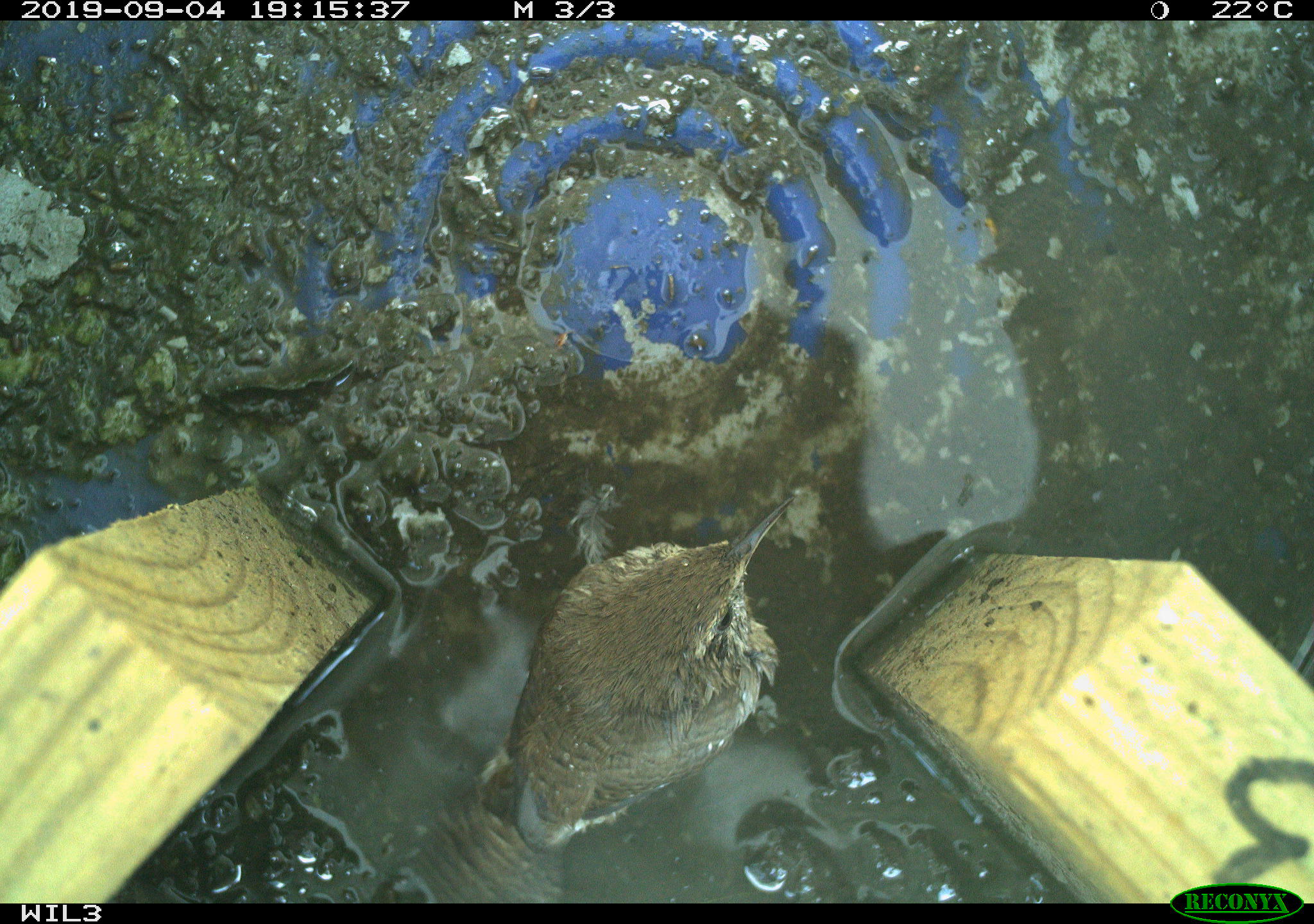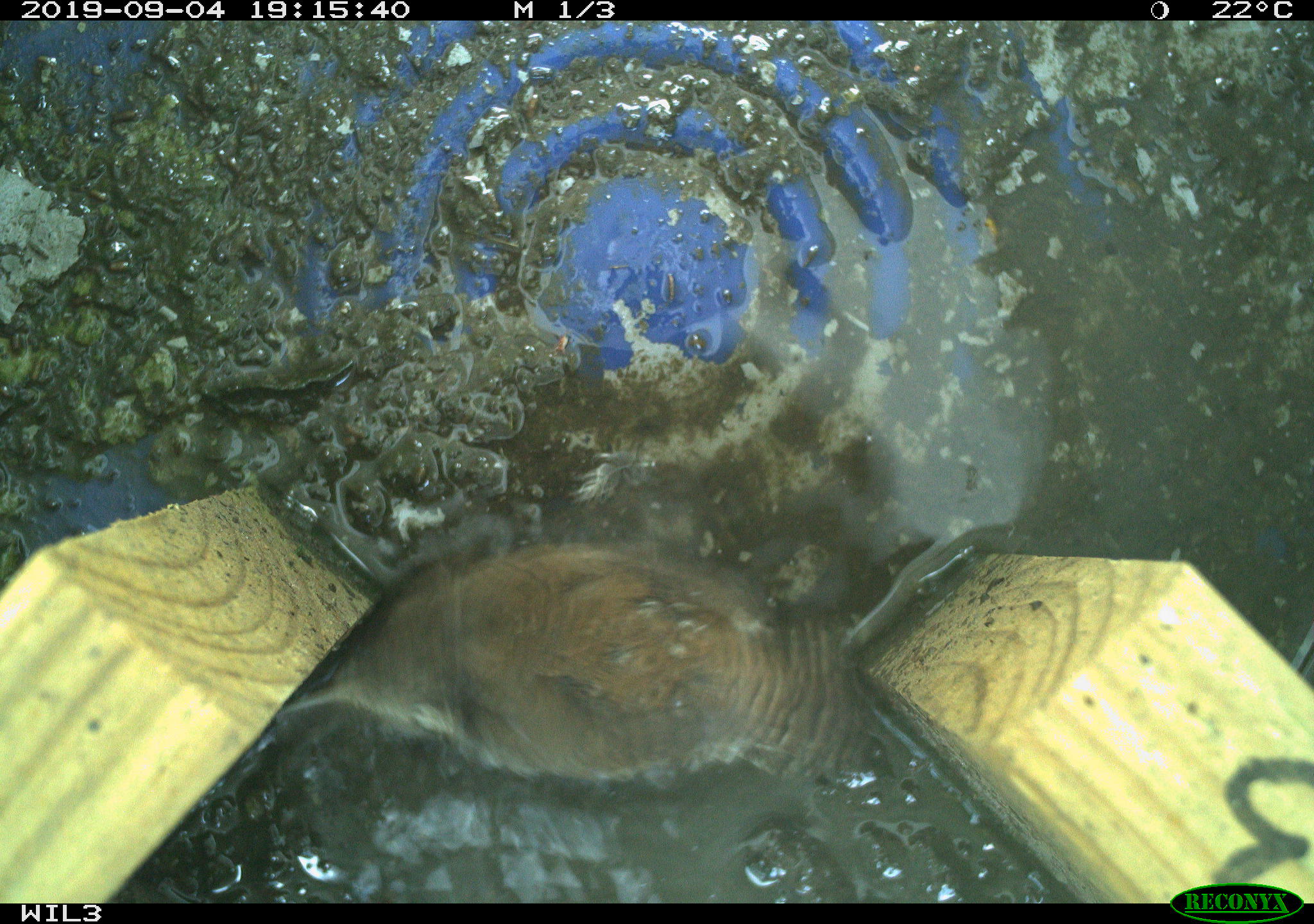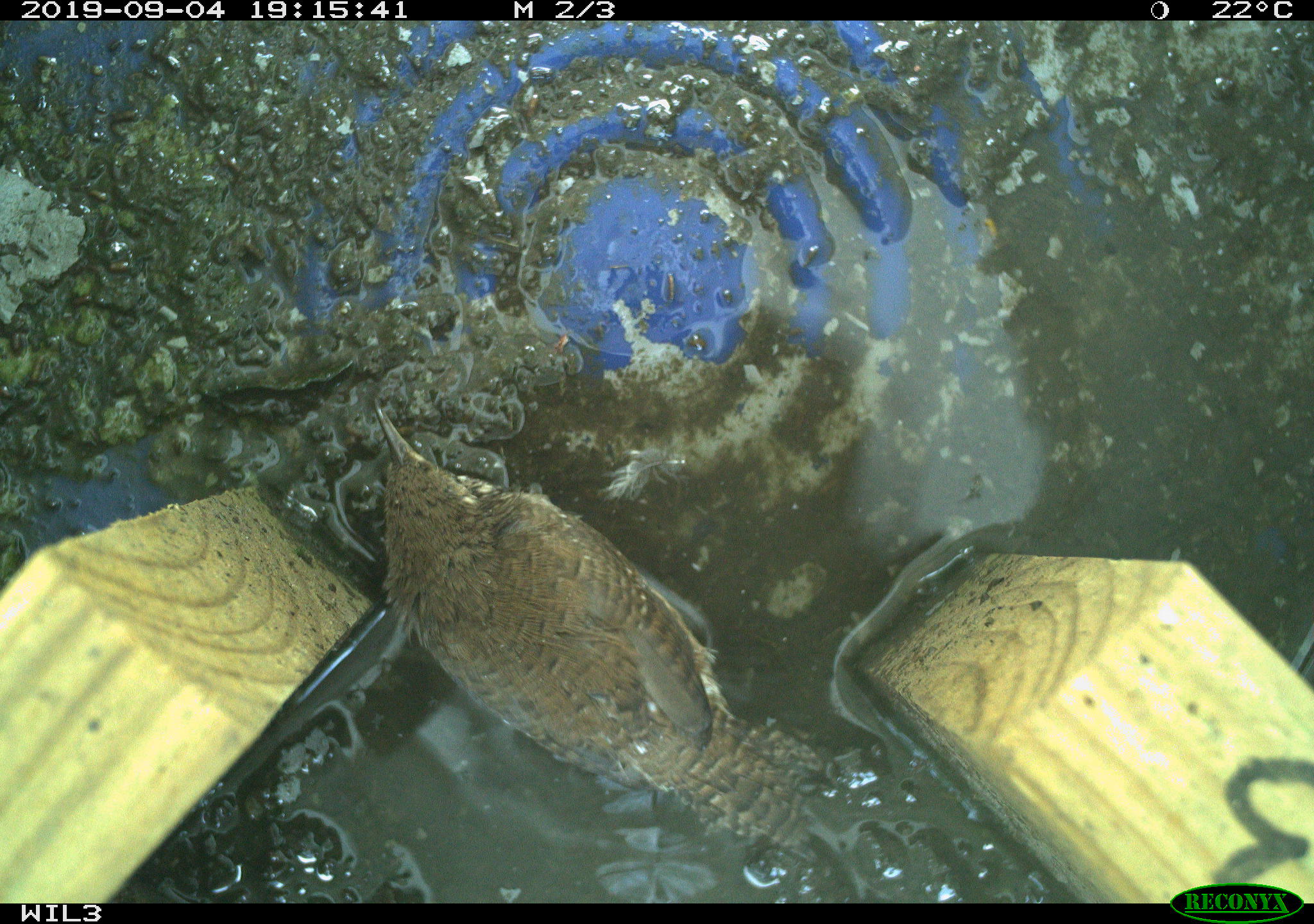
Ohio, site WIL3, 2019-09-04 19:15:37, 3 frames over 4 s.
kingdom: Animalia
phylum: Chordata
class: Aves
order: Passeriformes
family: Troglodytidae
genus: Troglodytes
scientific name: Troglodytes aedon aedon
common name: northern house wren